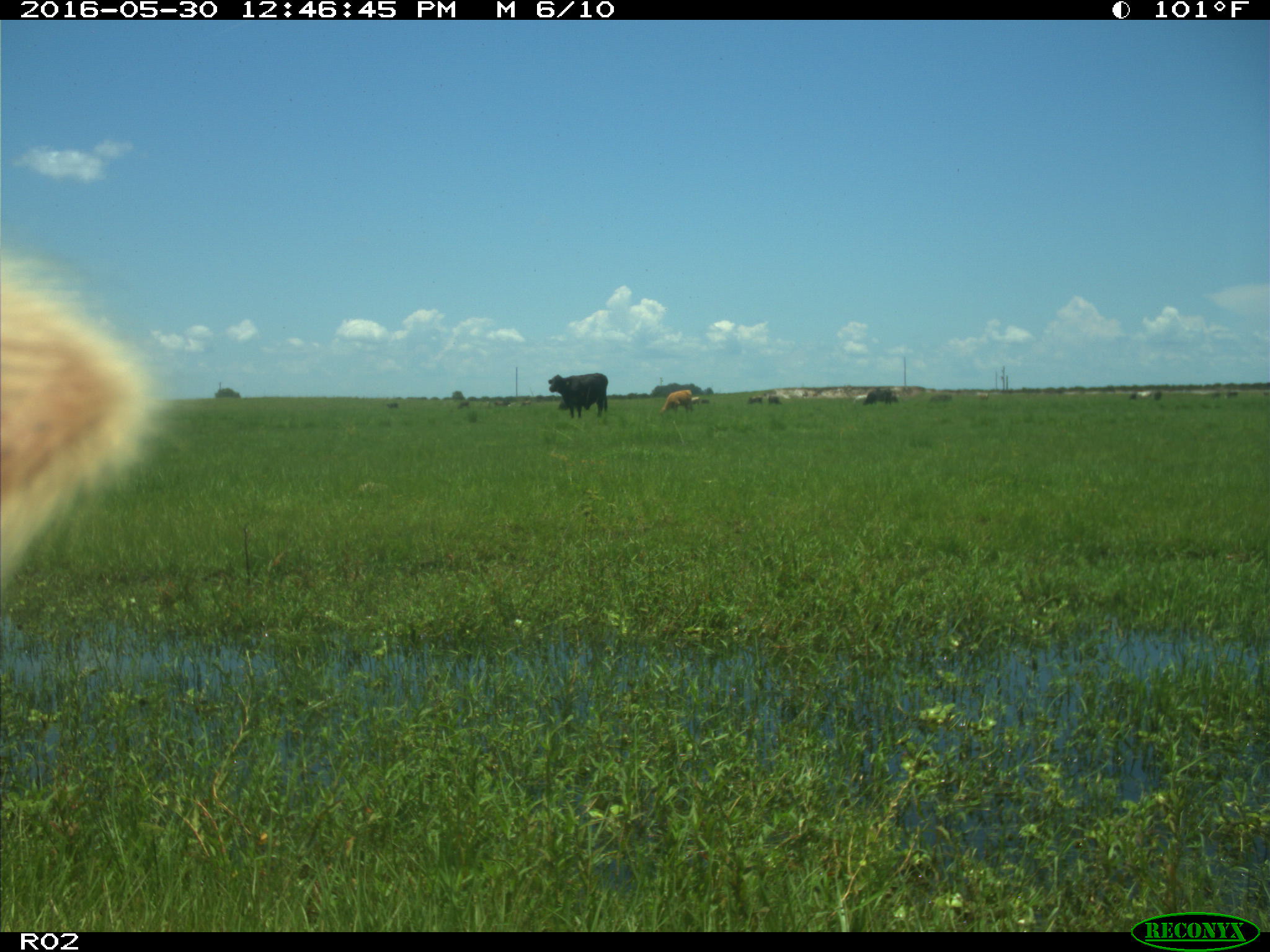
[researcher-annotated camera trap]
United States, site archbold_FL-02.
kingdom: Animalia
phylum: Chordata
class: Mammalia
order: Artiodactyla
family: Bovidae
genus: Bos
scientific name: Bos taurus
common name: domestic cow